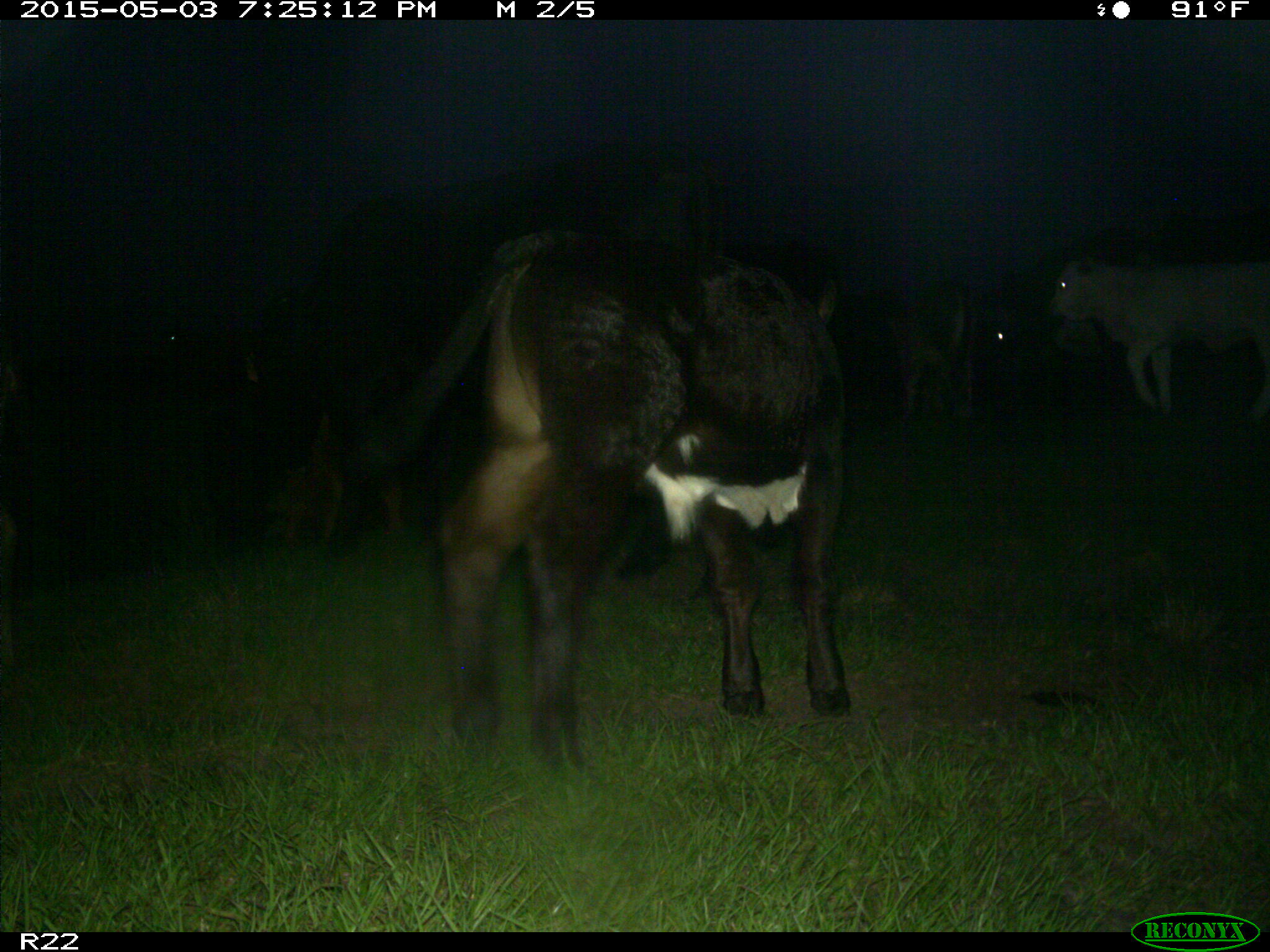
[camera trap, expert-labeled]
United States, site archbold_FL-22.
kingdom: Animalia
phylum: Chordata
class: Mammalia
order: Artiodactyla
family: Bovidae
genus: Bos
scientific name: Bos taurus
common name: domestic cow